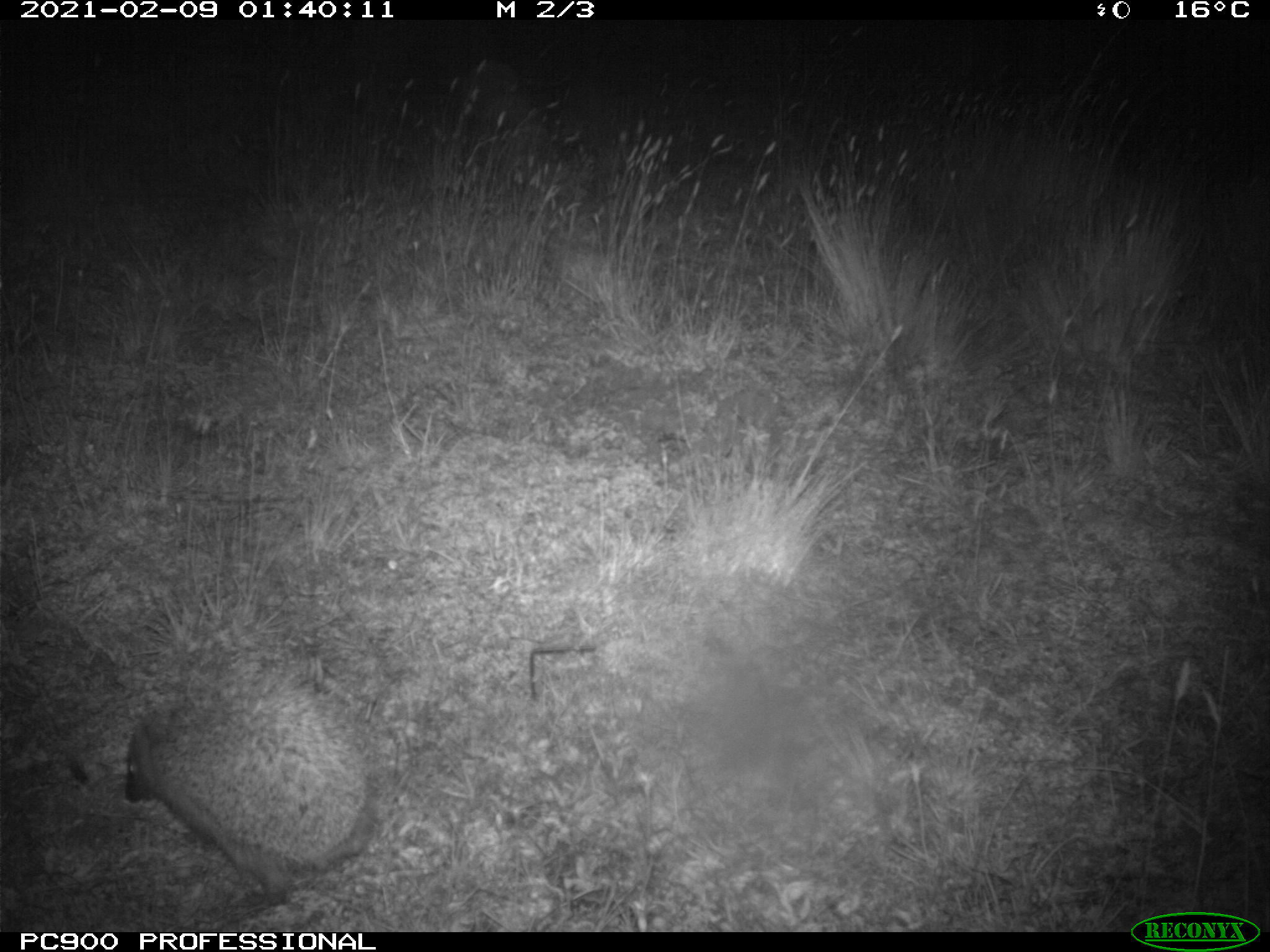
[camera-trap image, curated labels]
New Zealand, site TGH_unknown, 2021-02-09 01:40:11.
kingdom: Animalia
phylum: Chordata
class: Mammalia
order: Eulipotyphla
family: Erinaceidae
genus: Erinaceus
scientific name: Erinaceus europaeus europaeus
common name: european hedgehog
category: hedgehog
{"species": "hedgehog (european hedgehog) (Erinaceus europaeus europaeus)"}